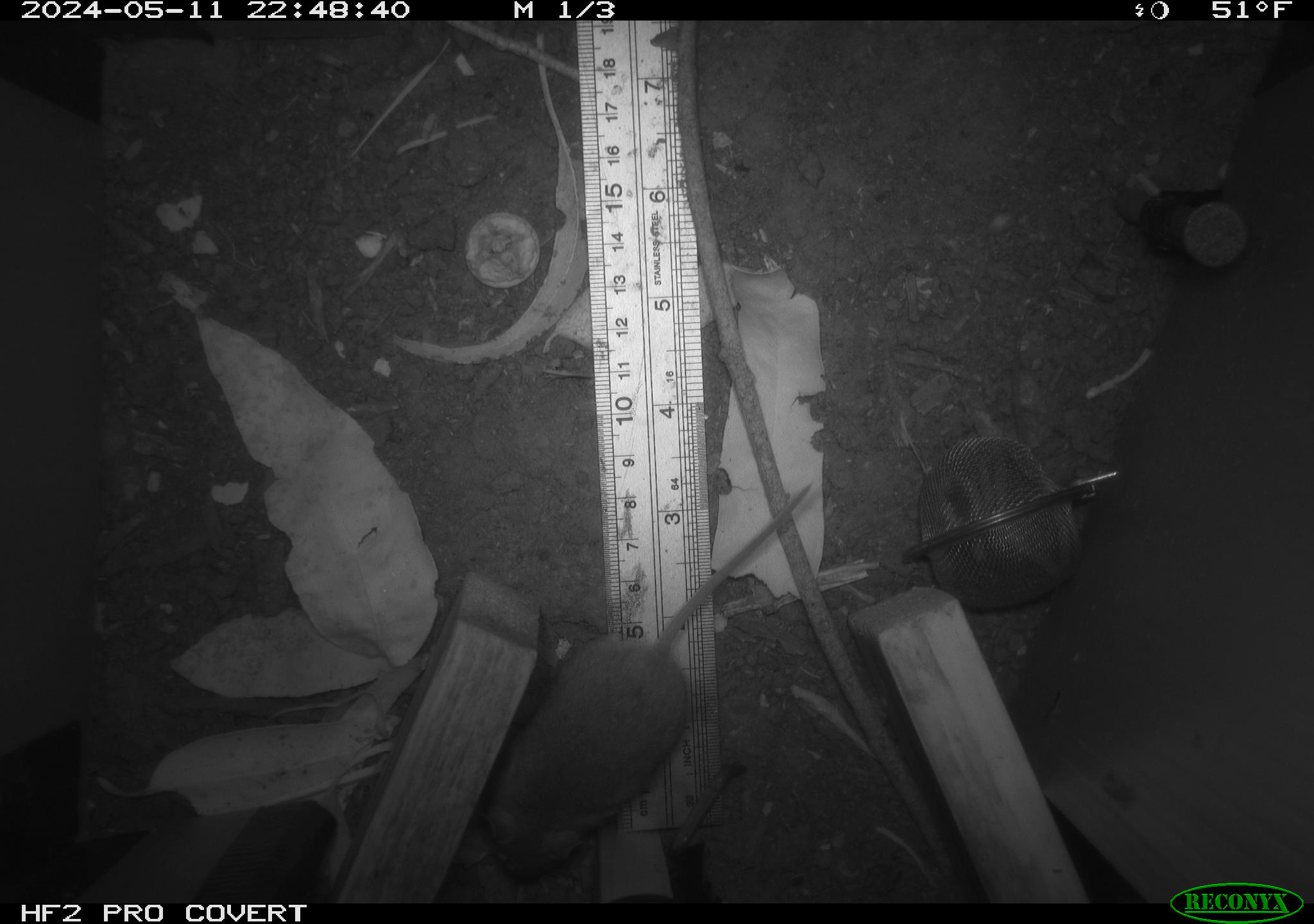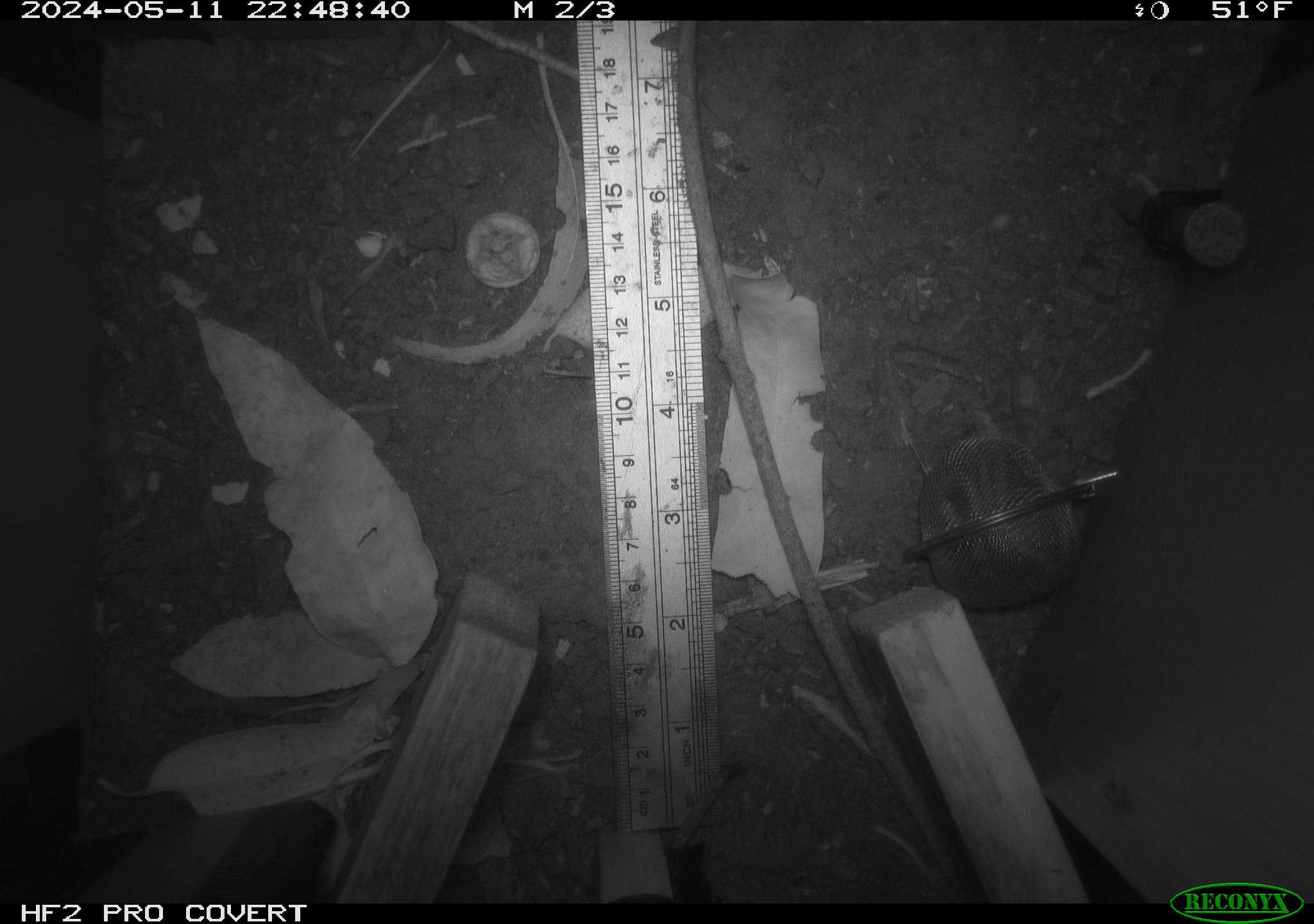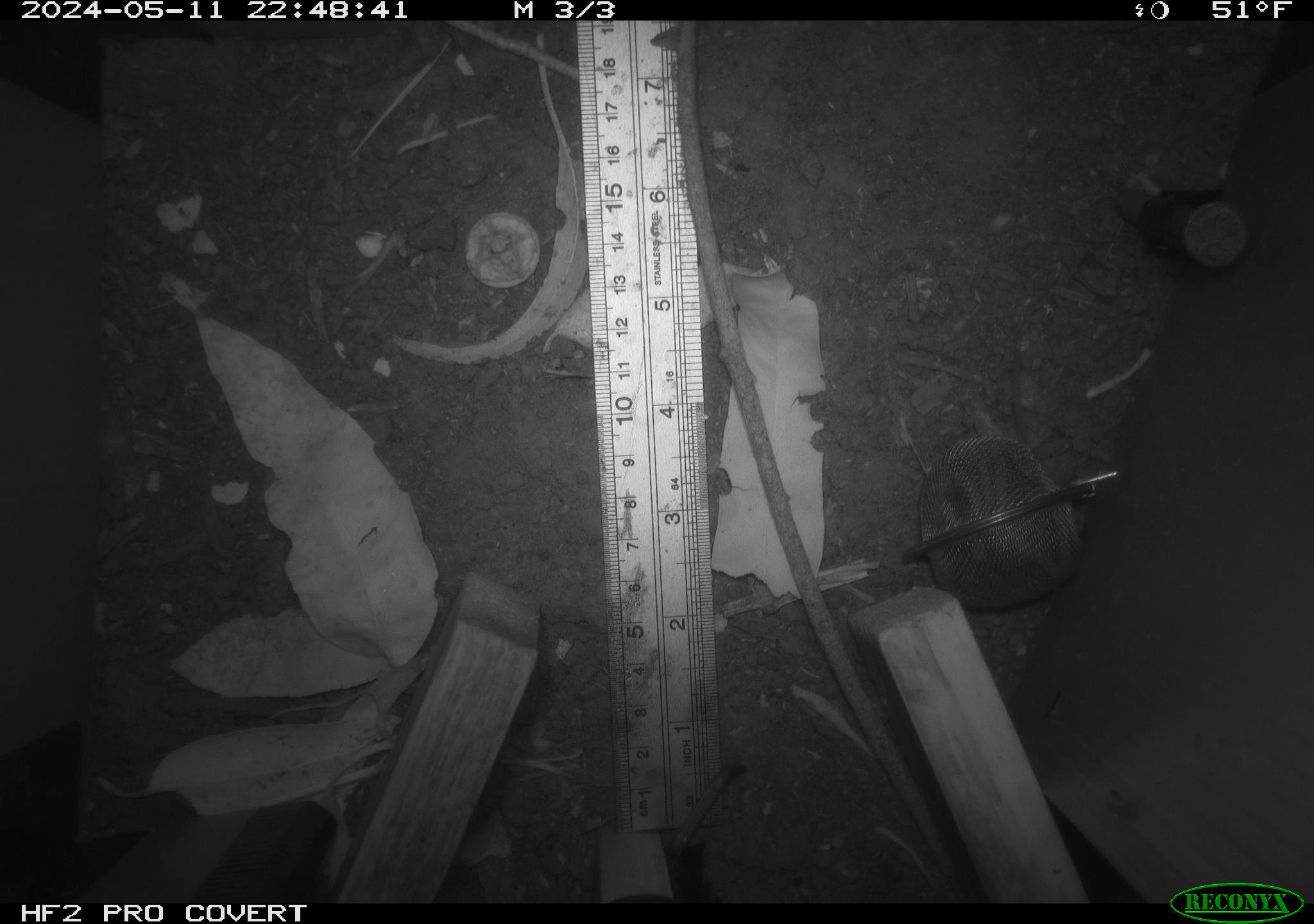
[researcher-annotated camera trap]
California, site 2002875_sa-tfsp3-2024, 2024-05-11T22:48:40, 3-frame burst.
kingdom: Animalia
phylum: Chordata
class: Mammalia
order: Rodentia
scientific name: Rodentia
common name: mouse species